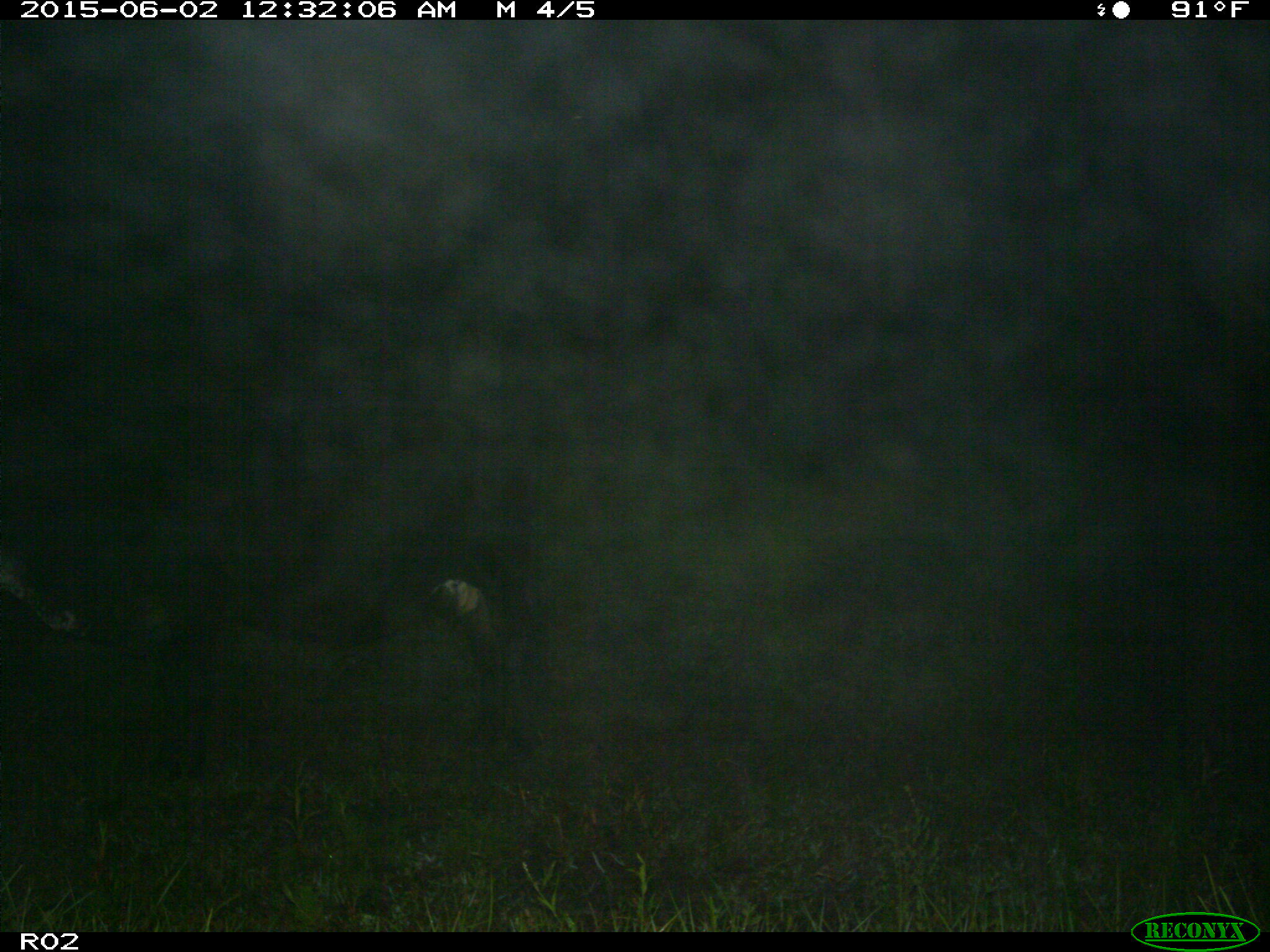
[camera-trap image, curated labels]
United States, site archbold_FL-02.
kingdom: Animalia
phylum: Chordata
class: Mammalia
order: Artiodactyla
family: Bovidae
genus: Bos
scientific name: Bos taurus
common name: domestic cow